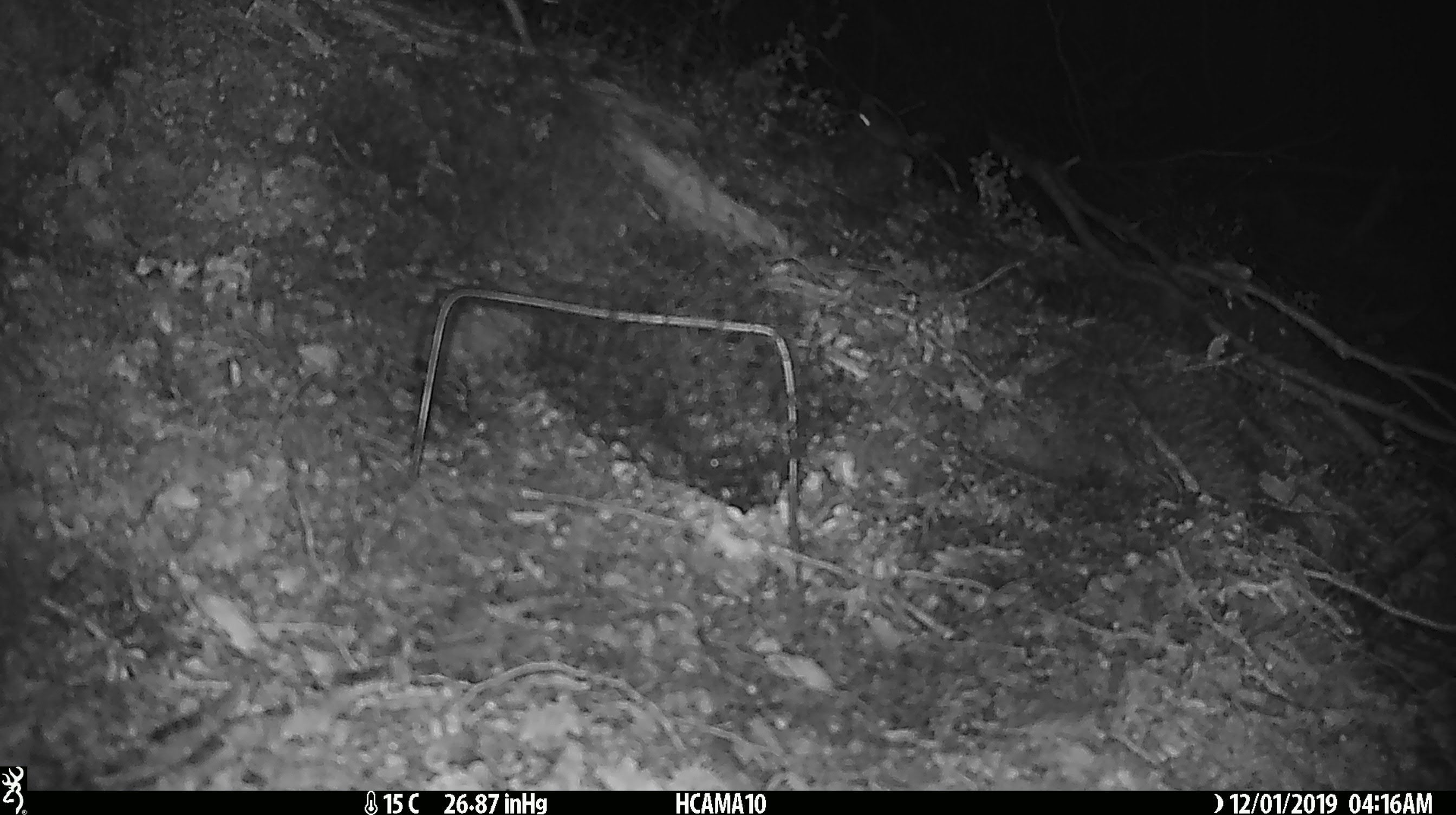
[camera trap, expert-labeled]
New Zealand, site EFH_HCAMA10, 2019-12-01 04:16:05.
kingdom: Animalia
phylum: Chordata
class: Mammalia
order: Rodentia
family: Muridae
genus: Mus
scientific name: Mus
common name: mouse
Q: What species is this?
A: Mouse (Mus).